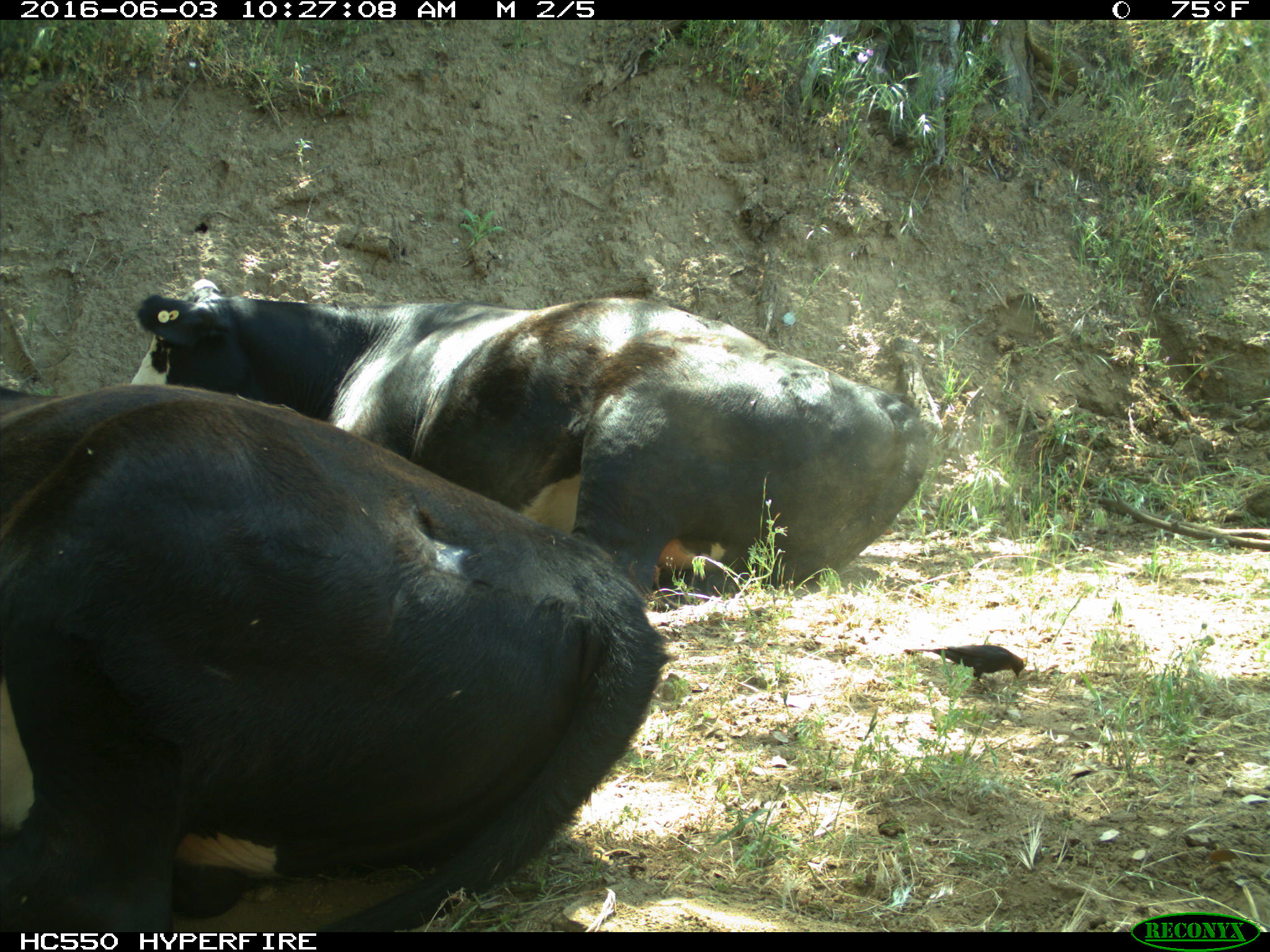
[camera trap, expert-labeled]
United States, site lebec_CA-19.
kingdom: Animalia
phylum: Chordata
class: Mammalia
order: Artiodactyla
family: Bovidae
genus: Bos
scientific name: Bos taurus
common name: domestic cow